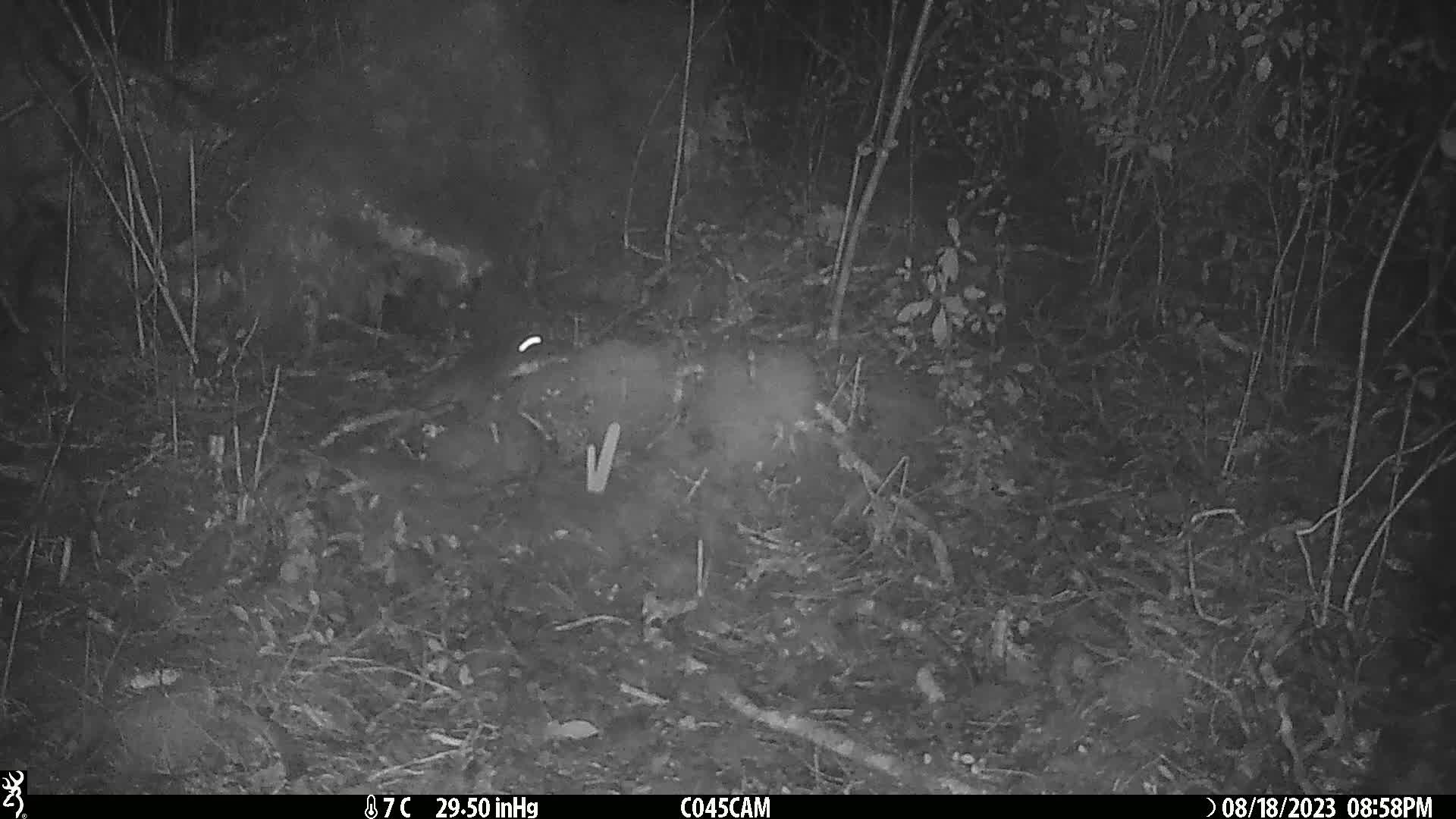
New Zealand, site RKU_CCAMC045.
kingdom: Animalia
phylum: Chordata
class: Mammalia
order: Rodentia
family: Muridae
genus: Rattus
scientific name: Rattus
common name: rat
Rat (Rattus).